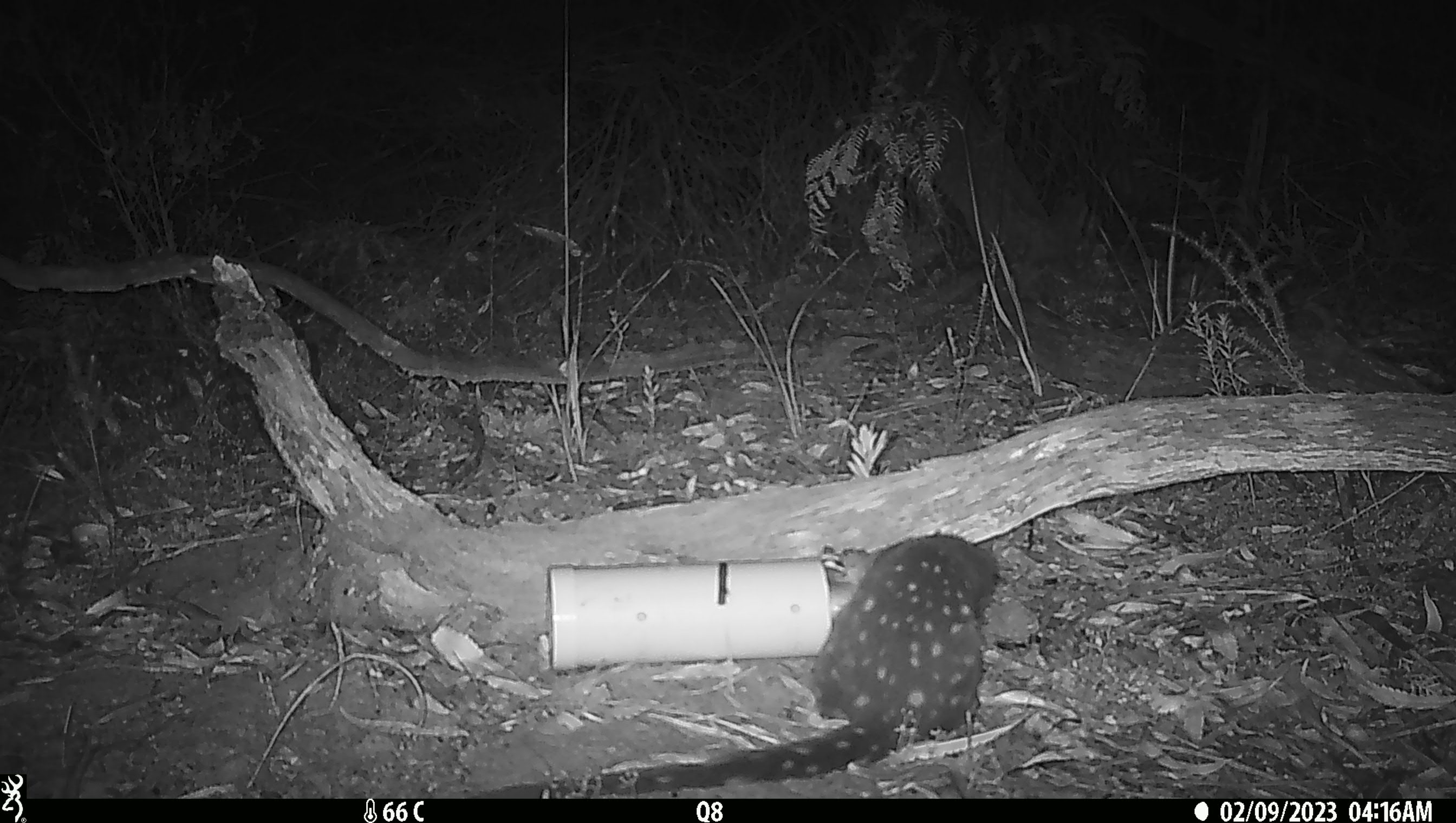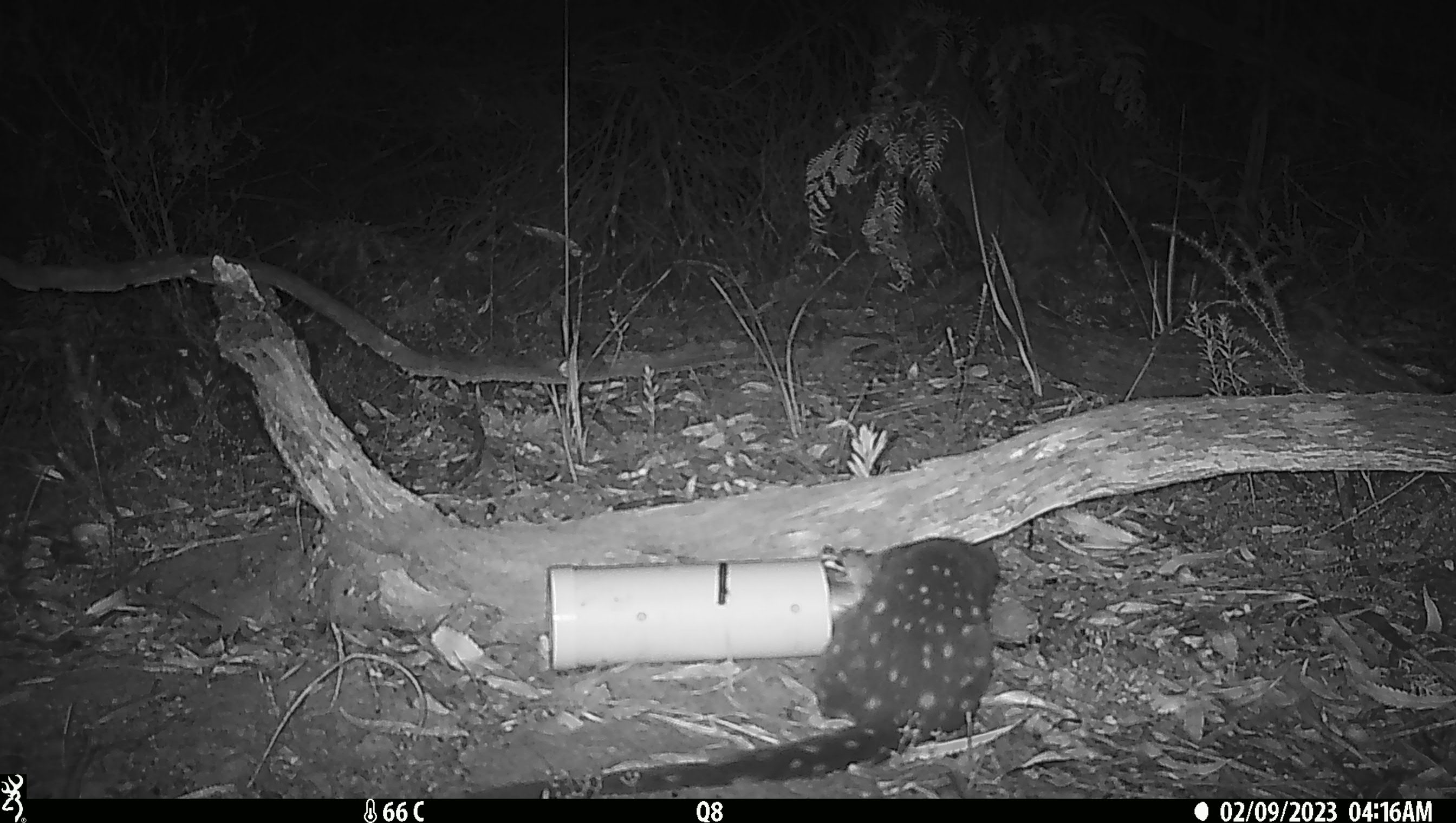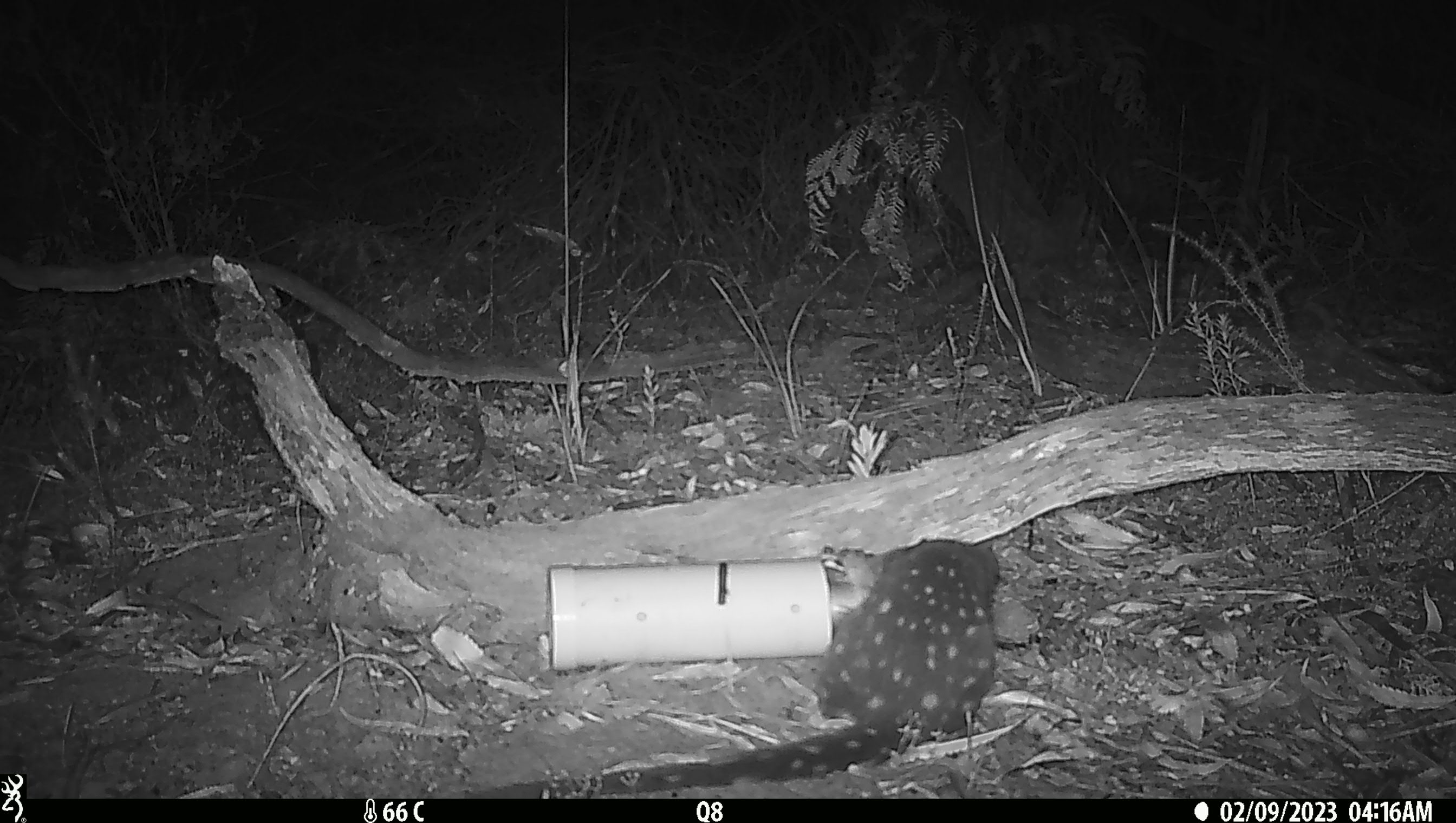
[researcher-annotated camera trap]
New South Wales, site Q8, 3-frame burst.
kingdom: Animalia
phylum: Chordata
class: Mammalia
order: Dasyuromorphia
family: Dasyuridae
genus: Dasyurus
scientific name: Dasyurus maculatus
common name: spotted-tailed quoll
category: quoll